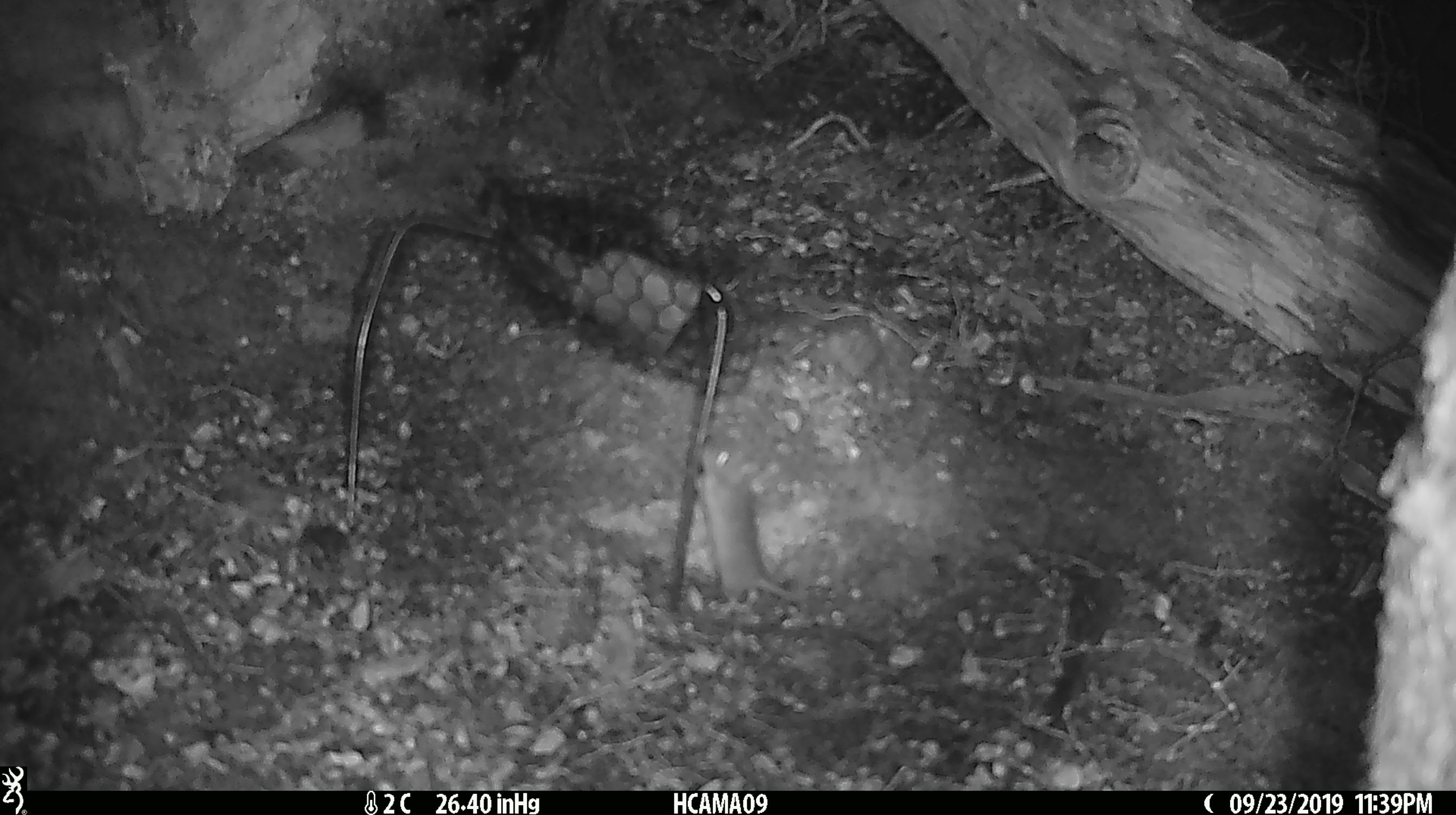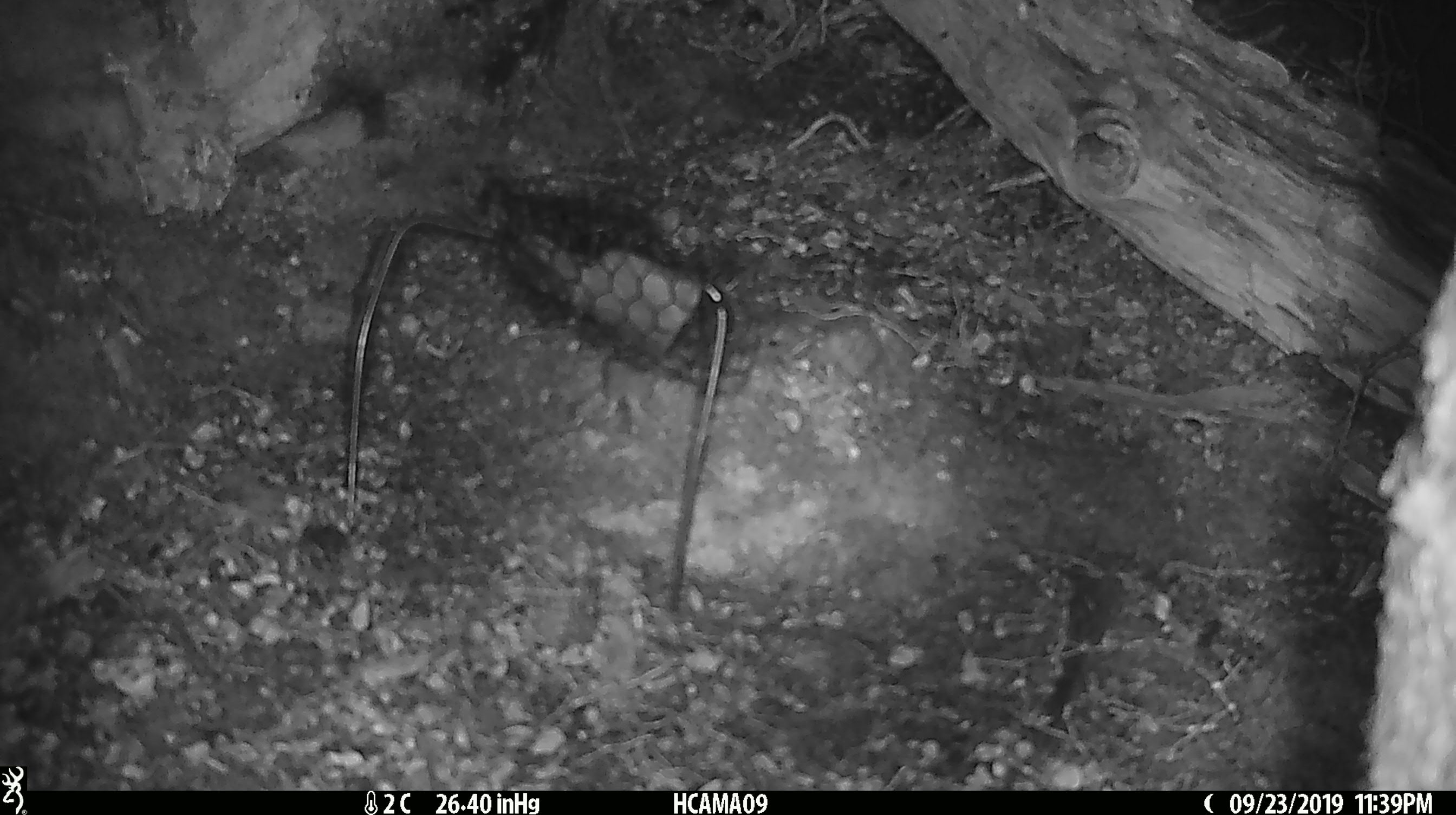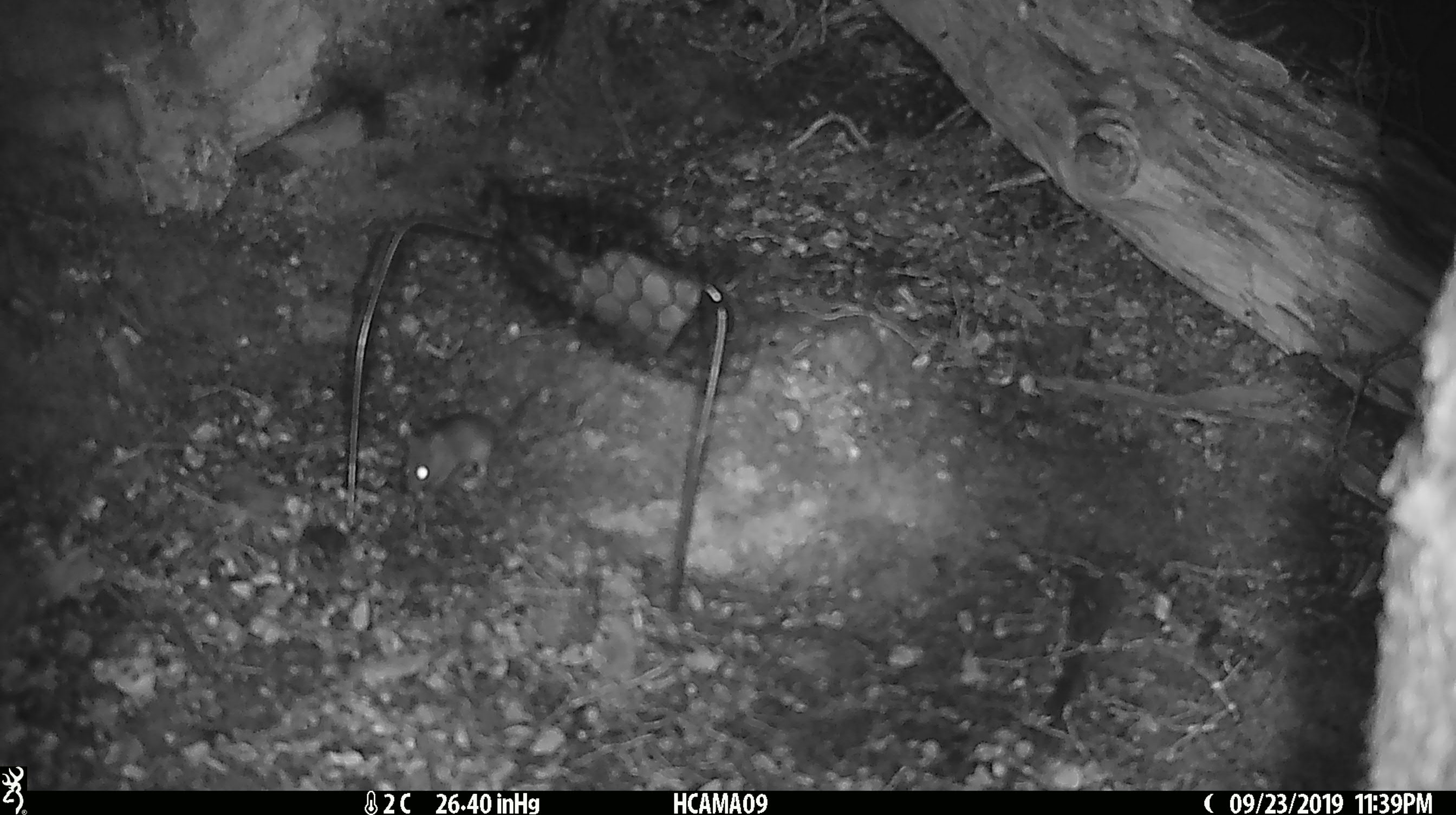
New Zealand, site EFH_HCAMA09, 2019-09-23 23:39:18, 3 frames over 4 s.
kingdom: Animalia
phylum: Chordata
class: Mammalia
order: Rodentia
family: Muridae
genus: Mus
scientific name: Mus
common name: mouse